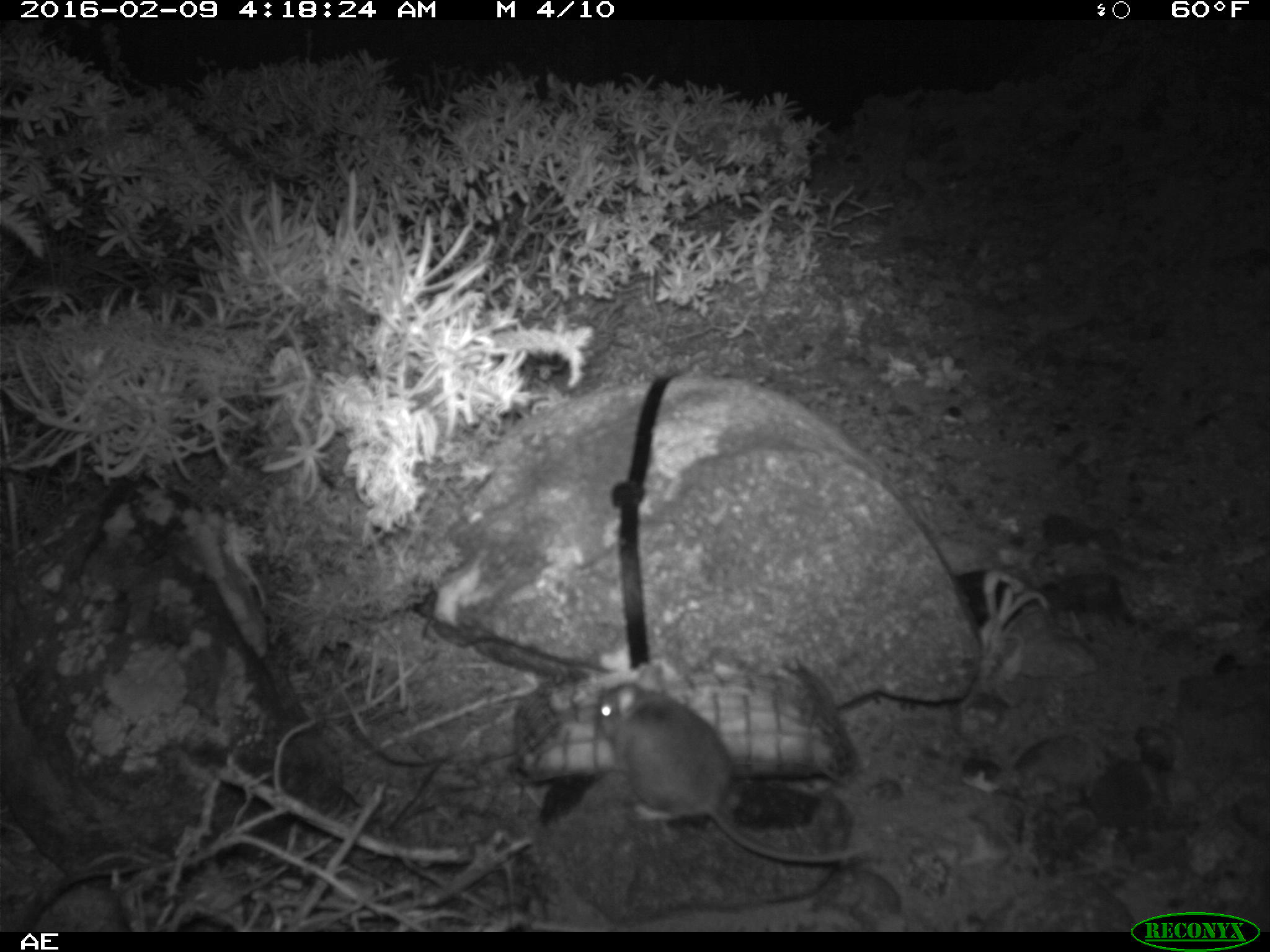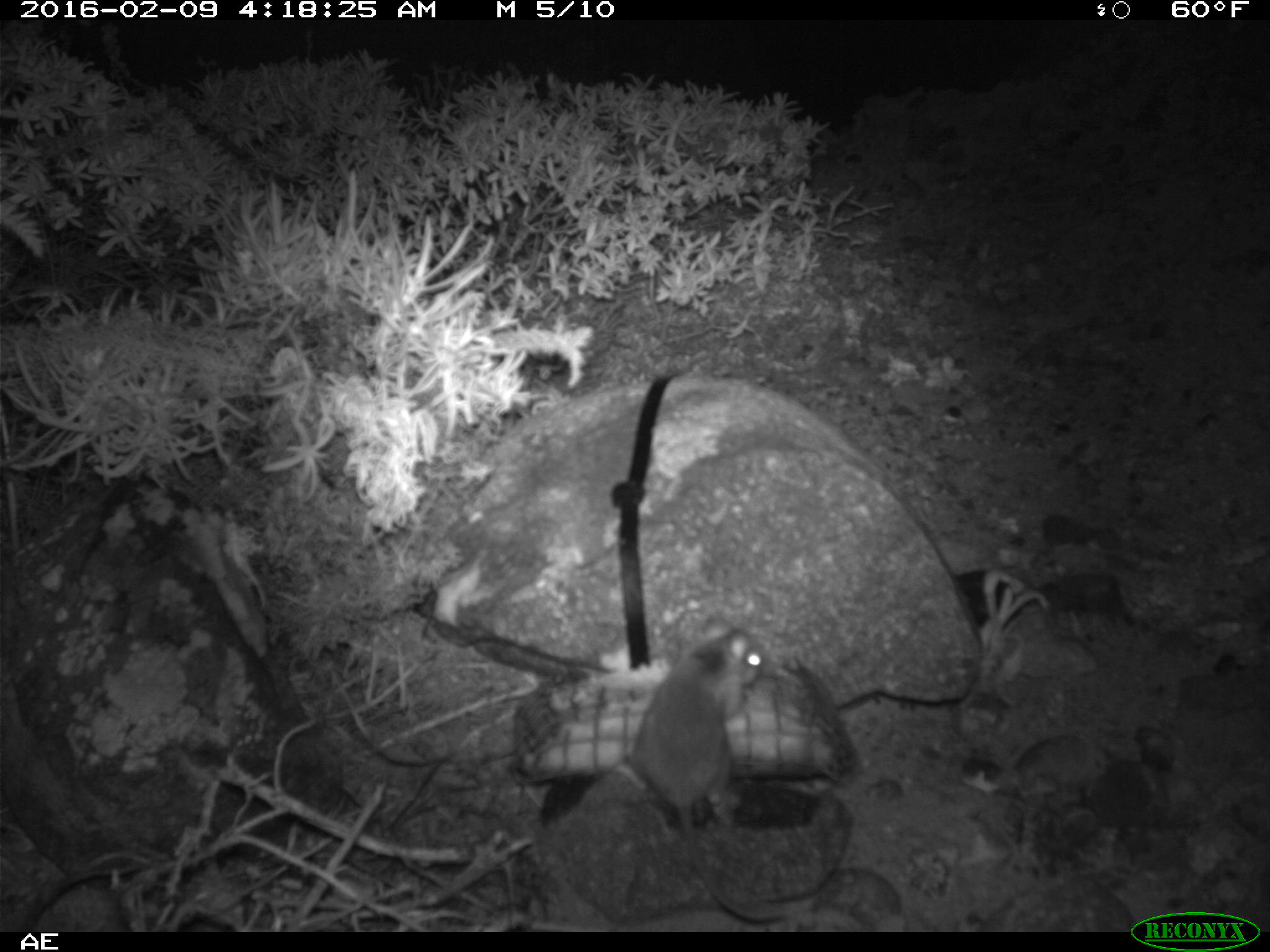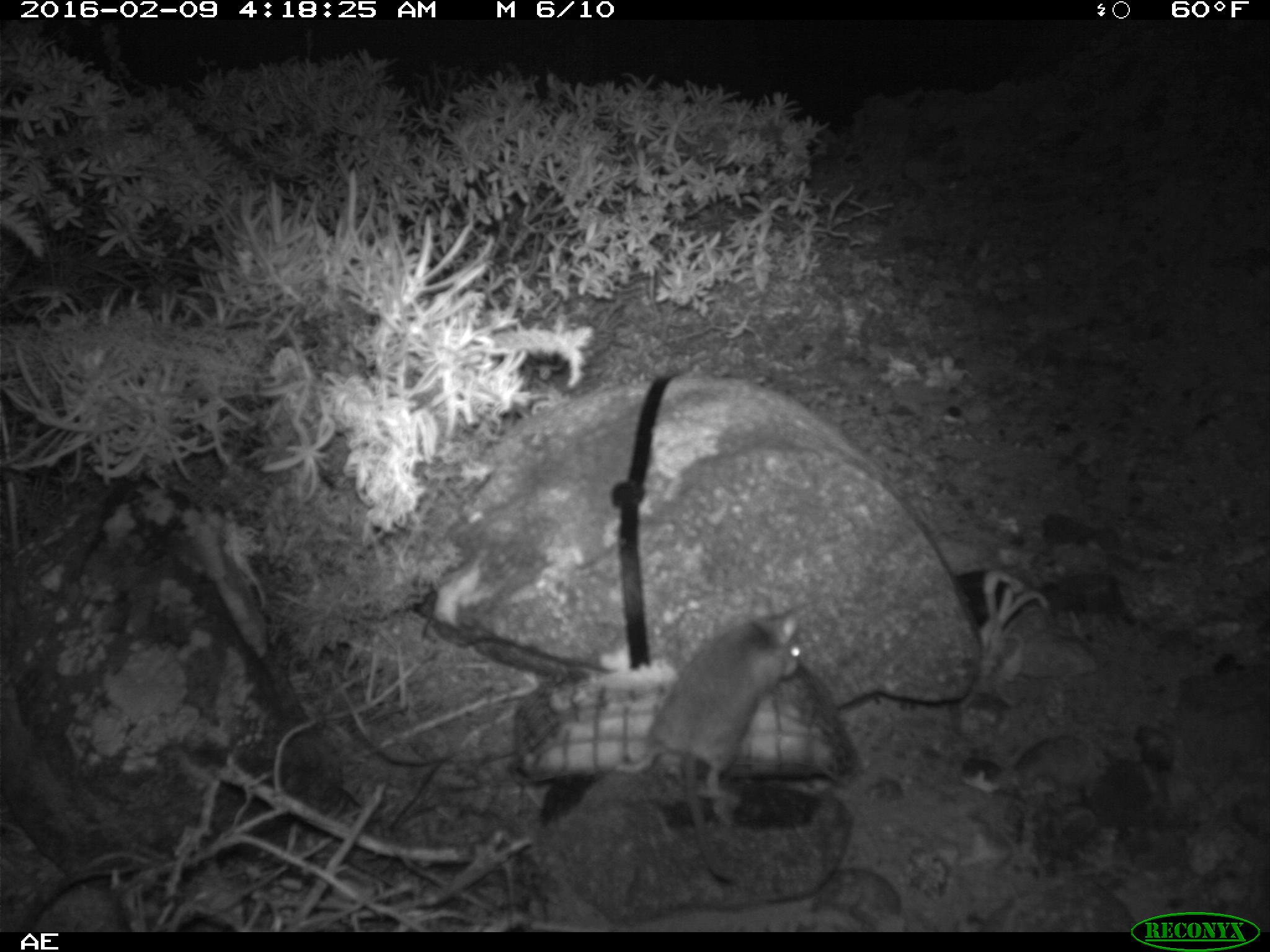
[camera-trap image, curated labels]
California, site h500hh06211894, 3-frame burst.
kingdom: Animalia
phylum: Chordata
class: Mammalia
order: Rodentia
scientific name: Rodentia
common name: rodent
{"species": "rodent (Rodentia)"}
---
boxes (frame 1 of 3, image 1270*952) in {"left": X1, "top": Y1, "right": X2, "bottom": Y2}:
rodent: {"left": 595, "top": 664, "right": 861, "bottom": 862}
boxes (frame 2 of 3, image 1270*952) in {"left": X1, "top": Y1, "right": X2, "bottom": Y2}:
rodent: {"left": 628, "top": 612, "right": 792, "bottom": 923}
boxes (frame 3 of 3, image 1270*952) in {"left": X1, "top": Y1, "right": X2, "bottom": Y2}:
rodent: {"left": 610, "top": 595, "right": 809, "bottom": 883}